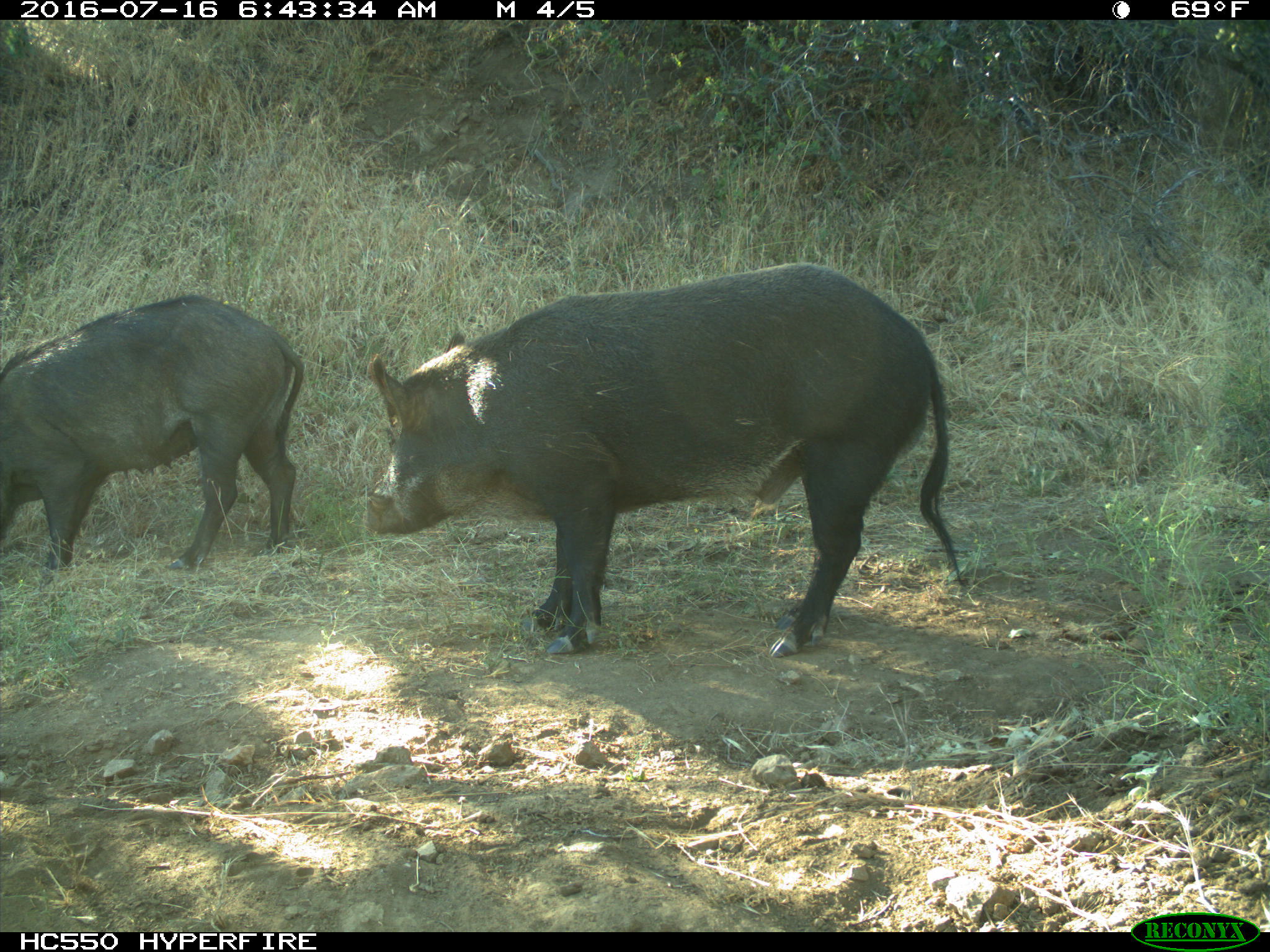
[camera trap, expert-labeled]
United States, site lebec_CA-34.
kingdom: Animalia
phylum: Chordata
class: Mammalia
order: Artiodactyla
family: Suidae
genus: Sus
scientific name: Sus scrofa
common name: wild boar